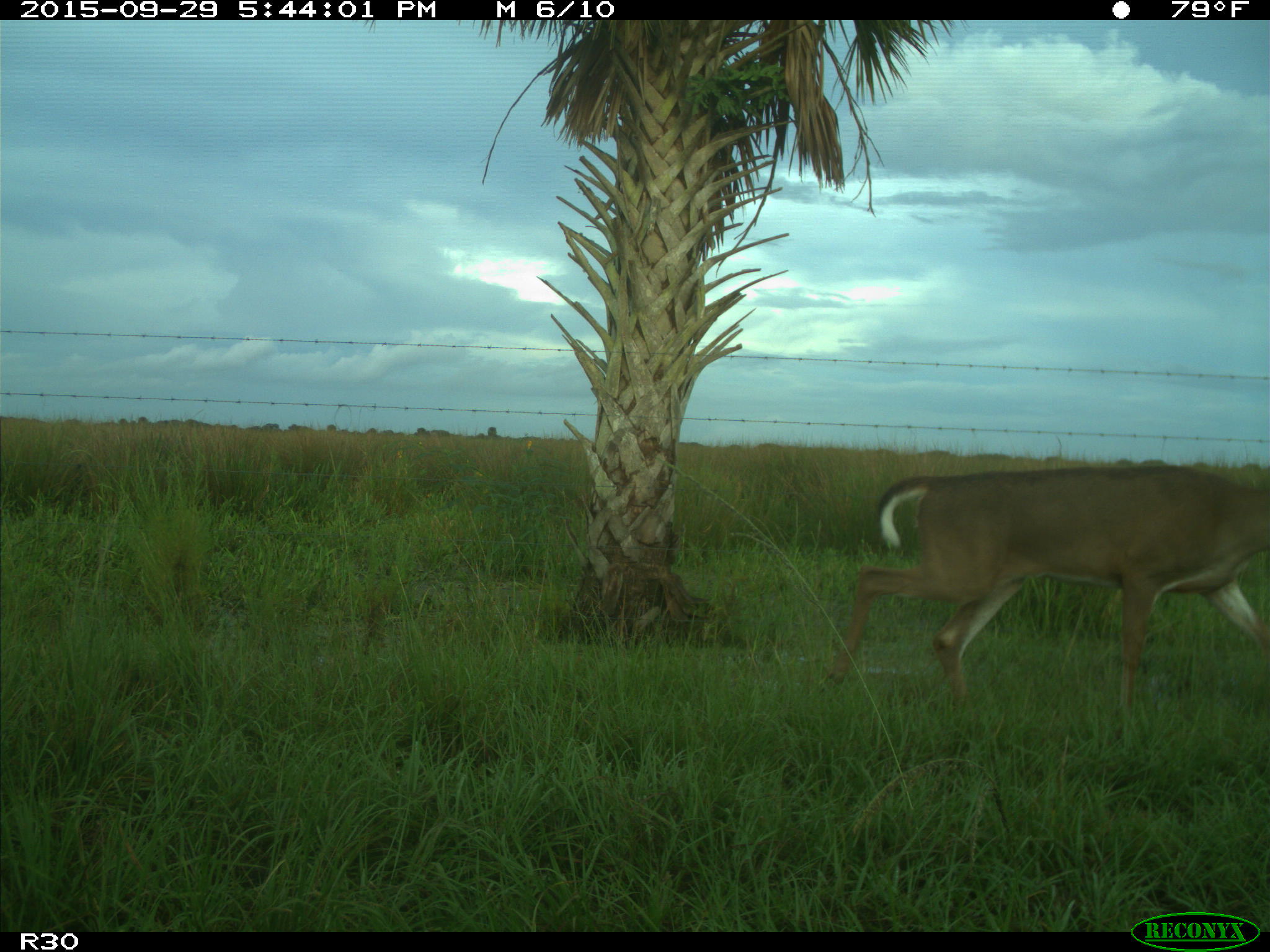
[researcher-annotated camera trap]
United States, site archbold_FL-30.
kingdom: Animalia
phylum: Chordata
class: Mammalia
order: Artiodactyla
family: Cervidae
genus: Odocoileus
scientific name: Odocoileus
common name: deer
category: unidentified deer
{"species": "unidentified deer (deer) (Odocoileus)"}